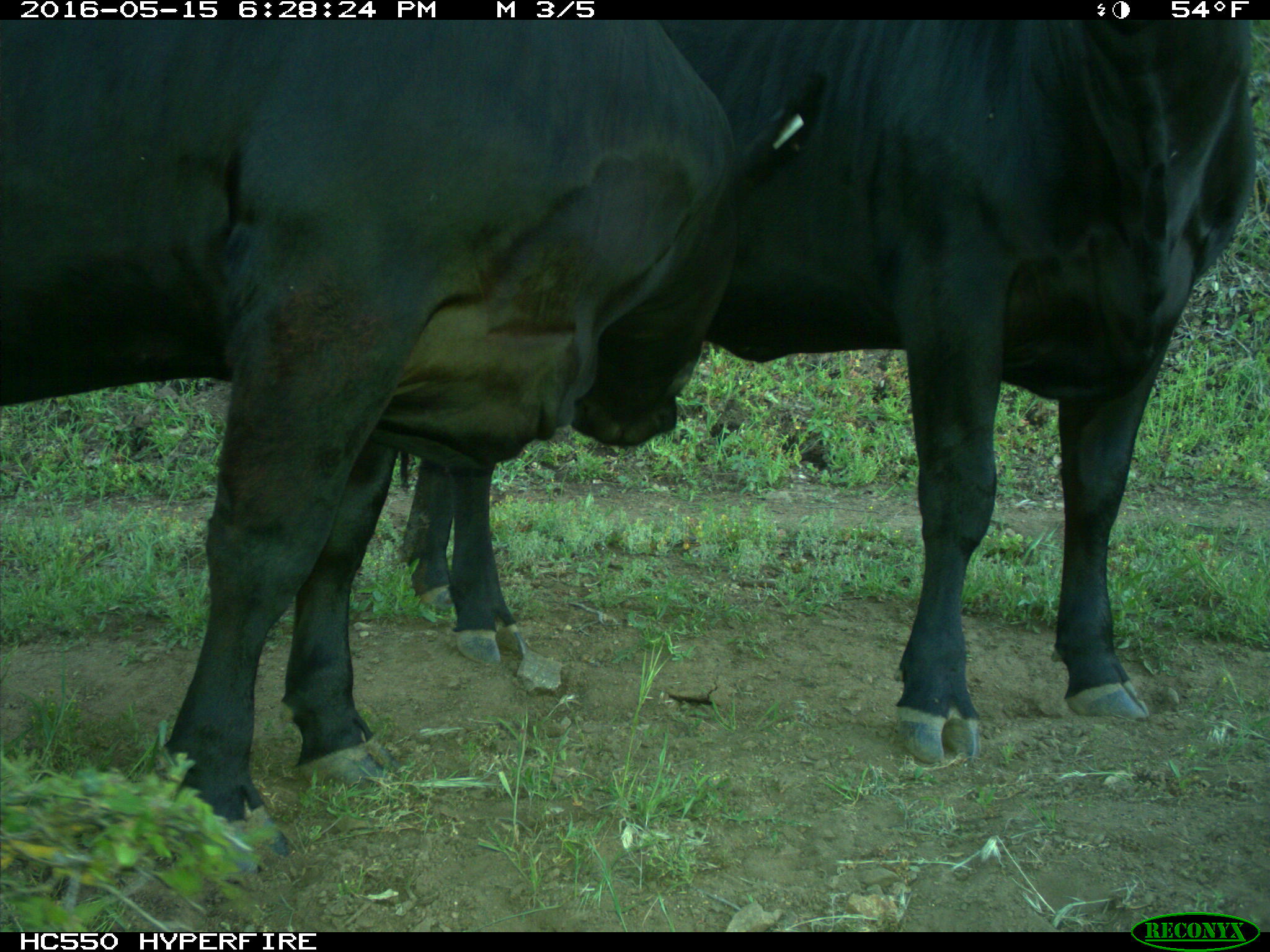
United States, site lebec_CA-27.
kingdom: Animalia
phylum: Chordata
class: Mammalia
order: Artiodactyla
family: Bovidae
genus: Bos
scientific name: Bos taurus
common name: domestic cow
Bos taurus (domestic cow).